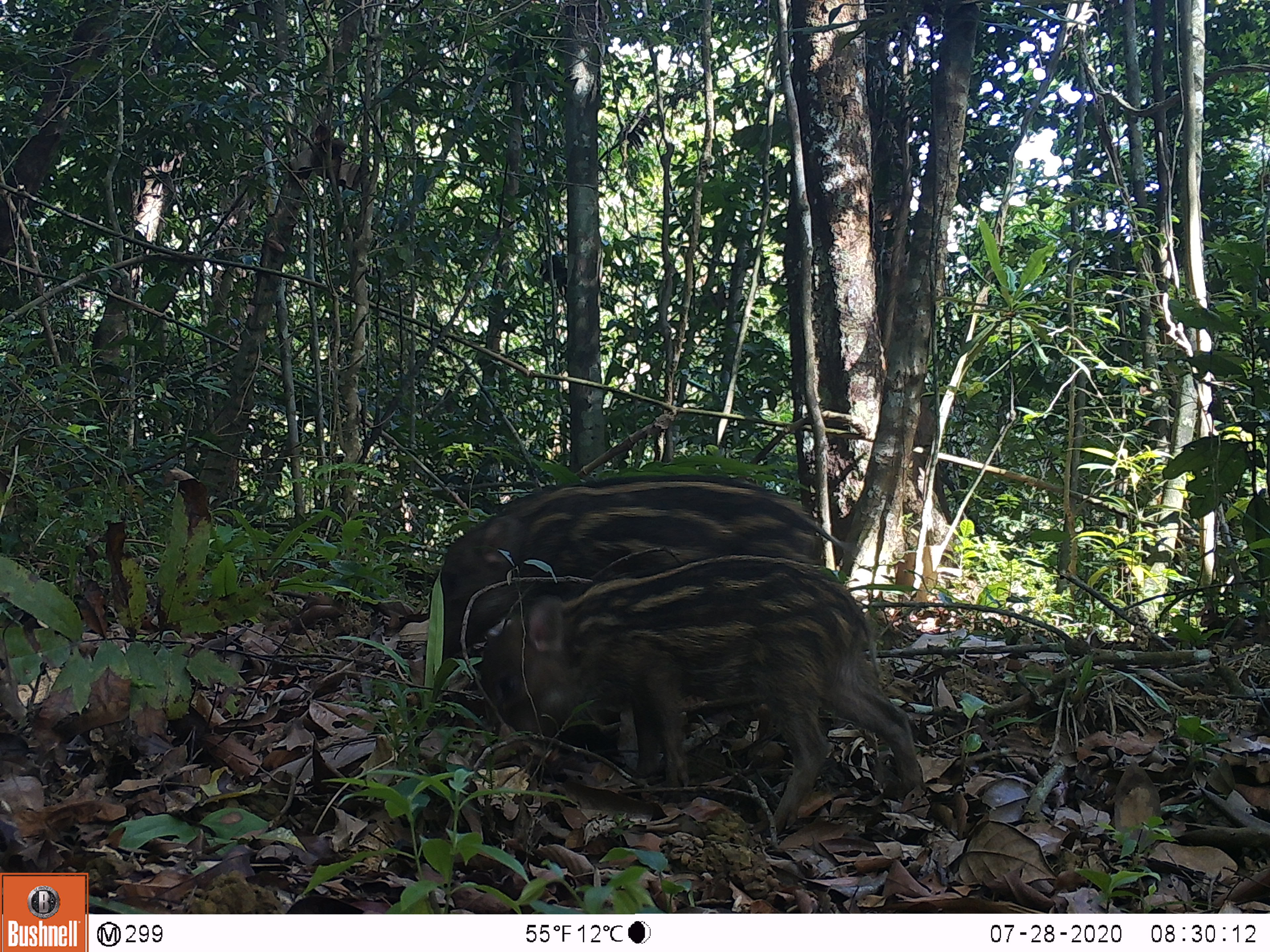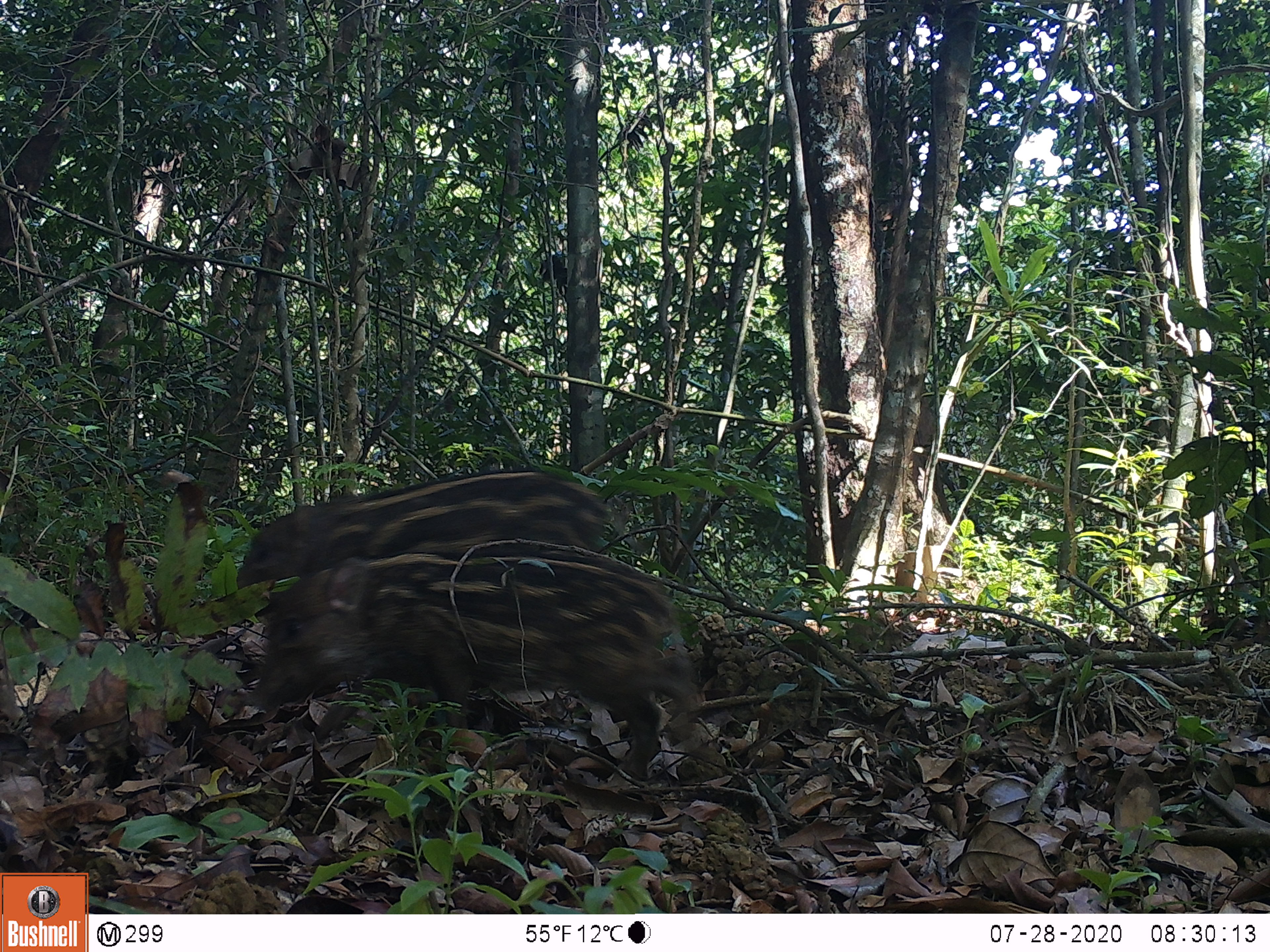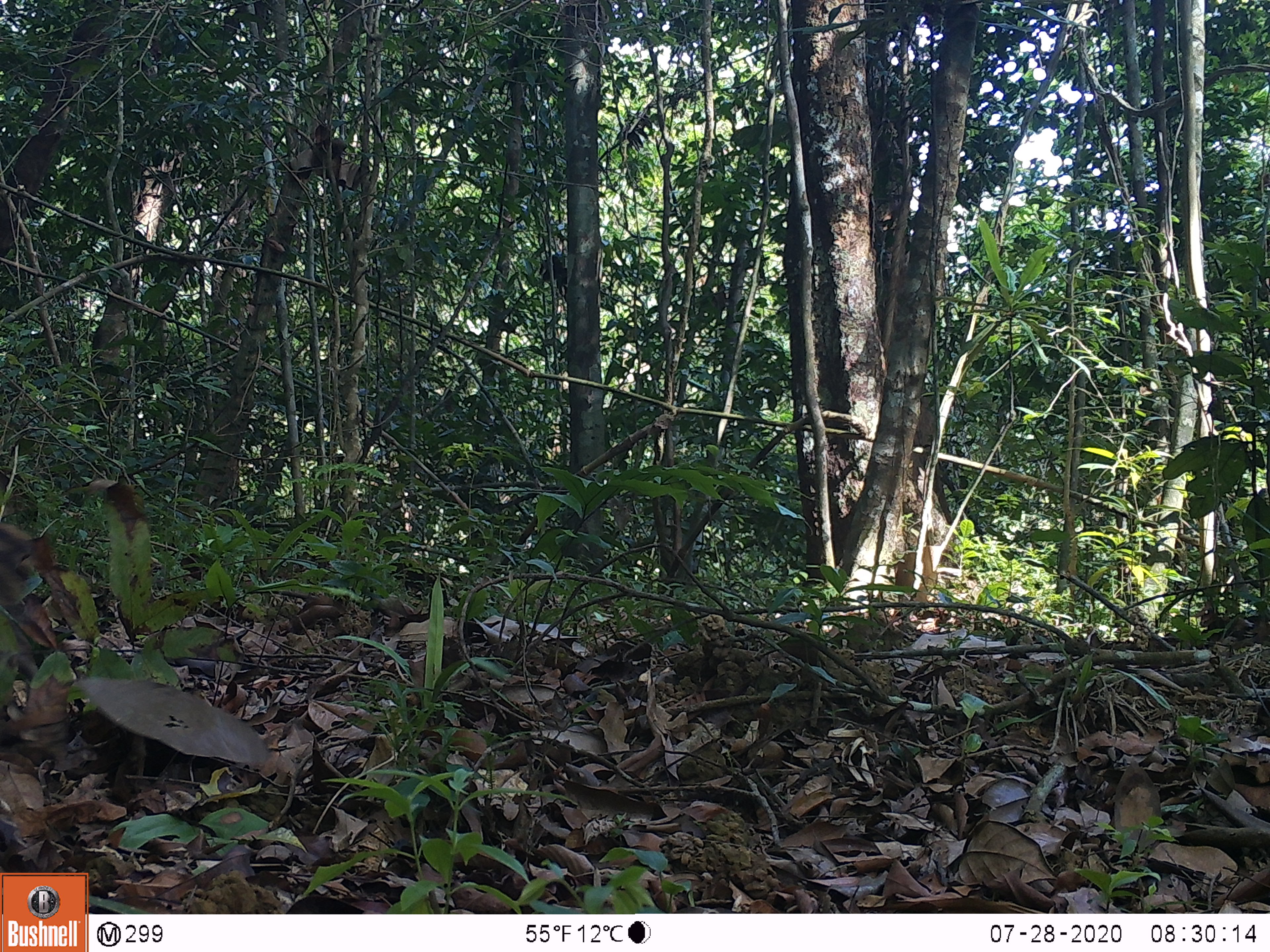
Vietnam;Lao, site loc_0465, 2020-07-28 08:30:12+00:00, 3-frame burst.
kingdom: Animalia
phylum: Chordata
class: Mammalia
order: Artiodactyla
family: Suidae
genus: Sus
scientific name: Sus scrofa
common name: eurasian wild pig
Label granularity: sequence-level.